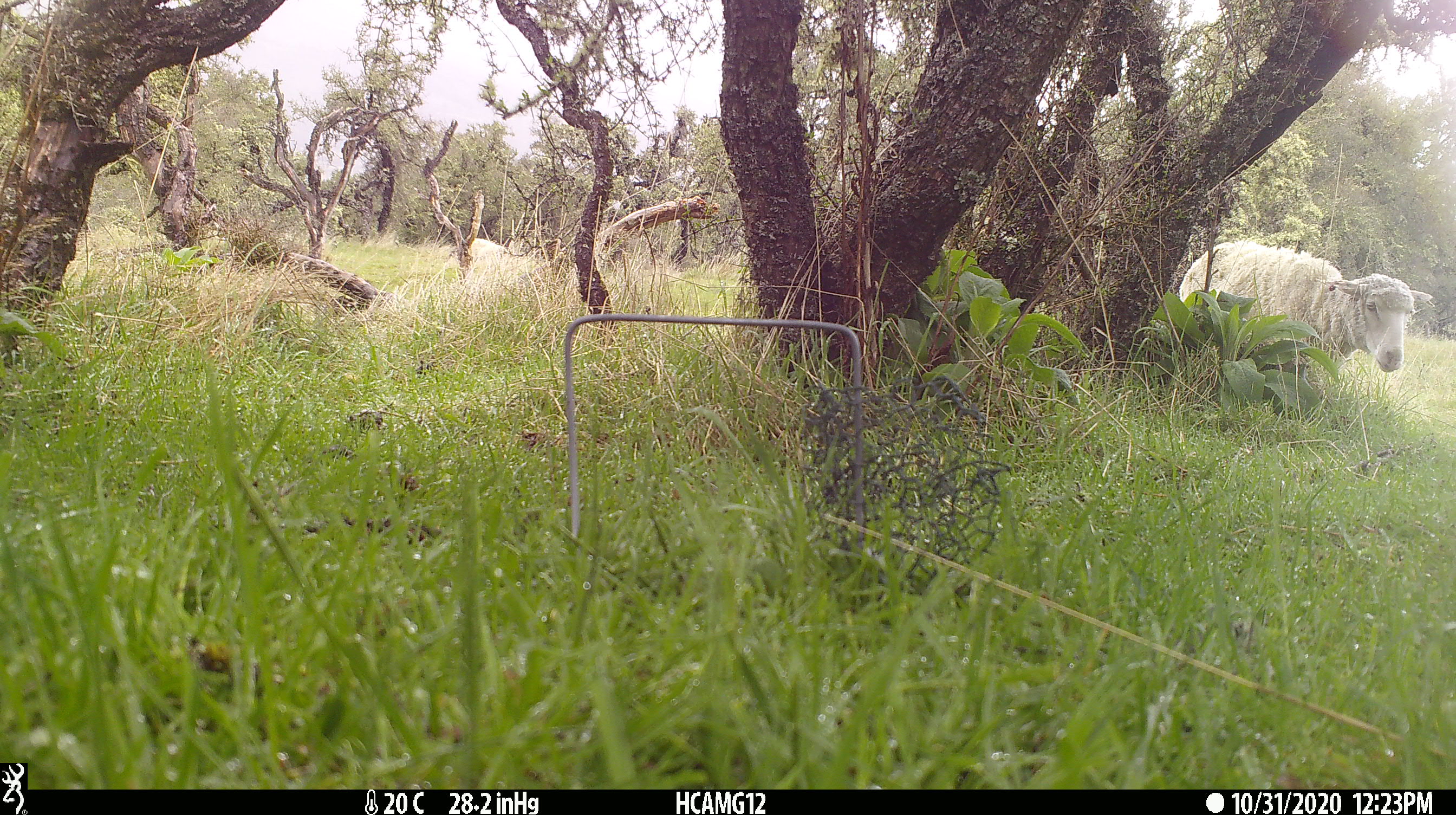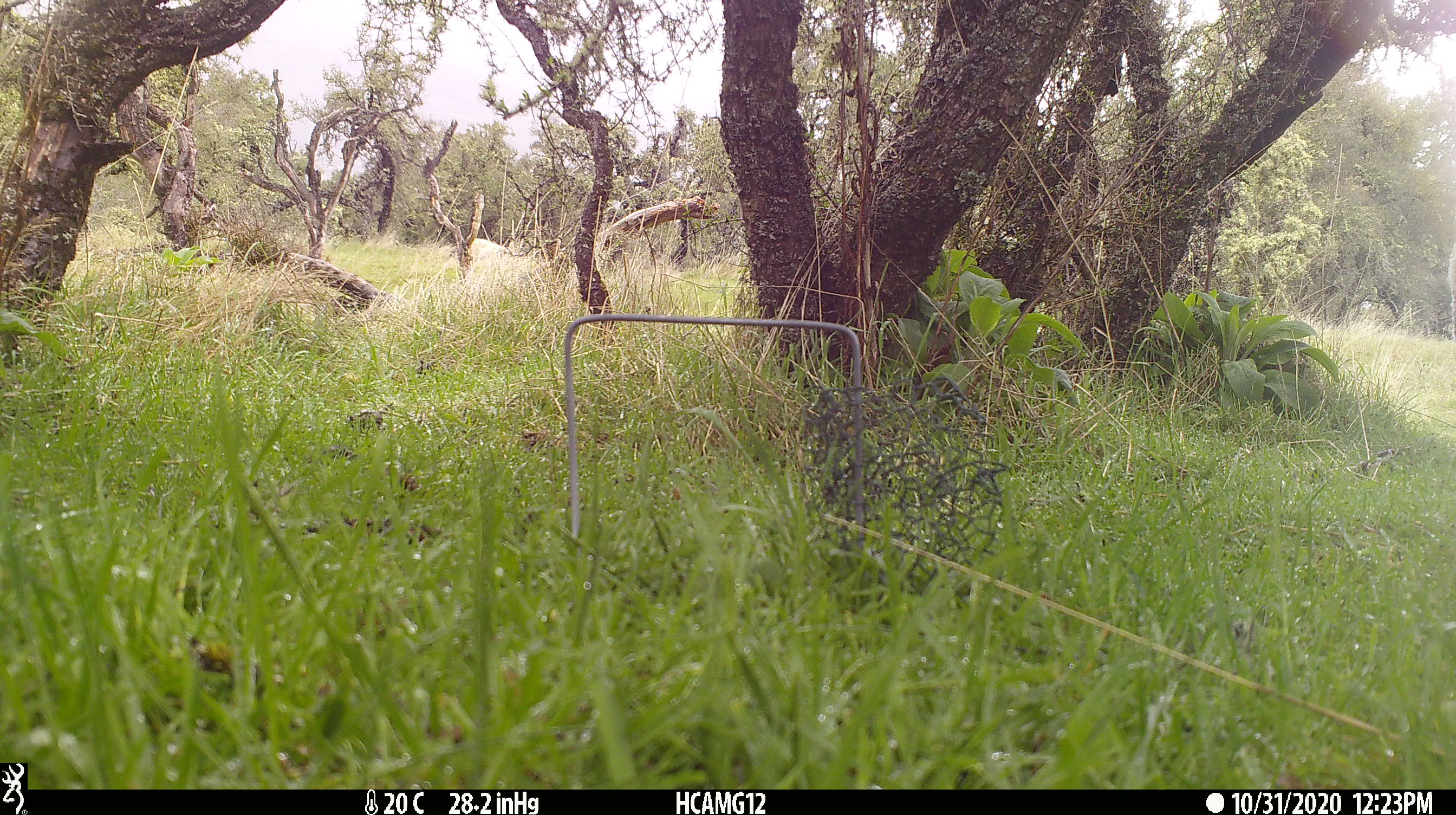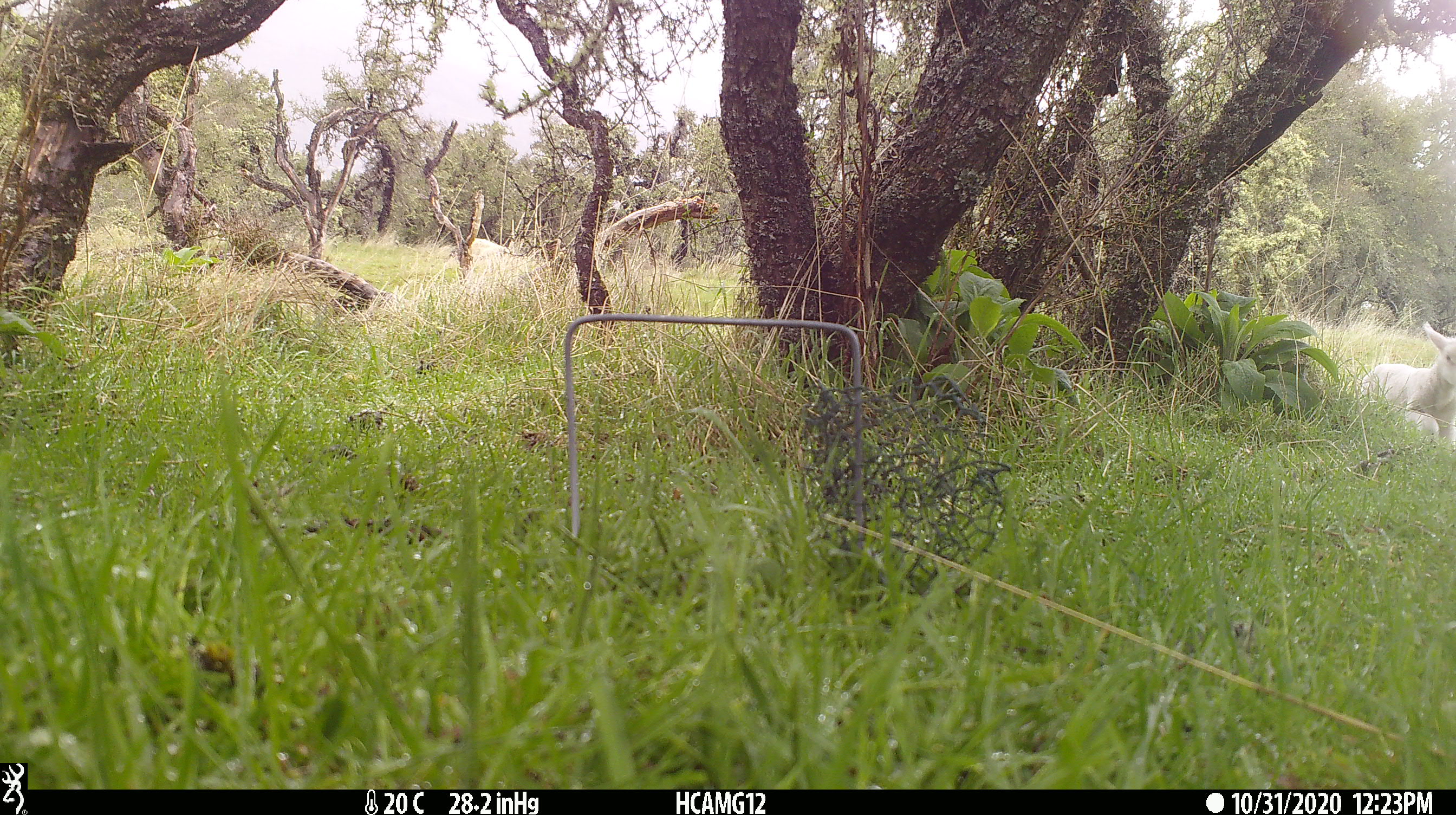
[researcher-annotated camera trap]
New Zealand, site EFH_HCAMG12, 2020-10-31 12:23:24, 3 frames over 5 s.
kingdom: Animalia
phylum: Chordata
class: Mammalia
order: Artiodactyla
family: Bovidae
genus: Ovis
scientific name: Ovis aries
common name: domestic sheep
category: sheep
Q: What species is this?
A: Sheep (domestic sheep) (Ovis aries).